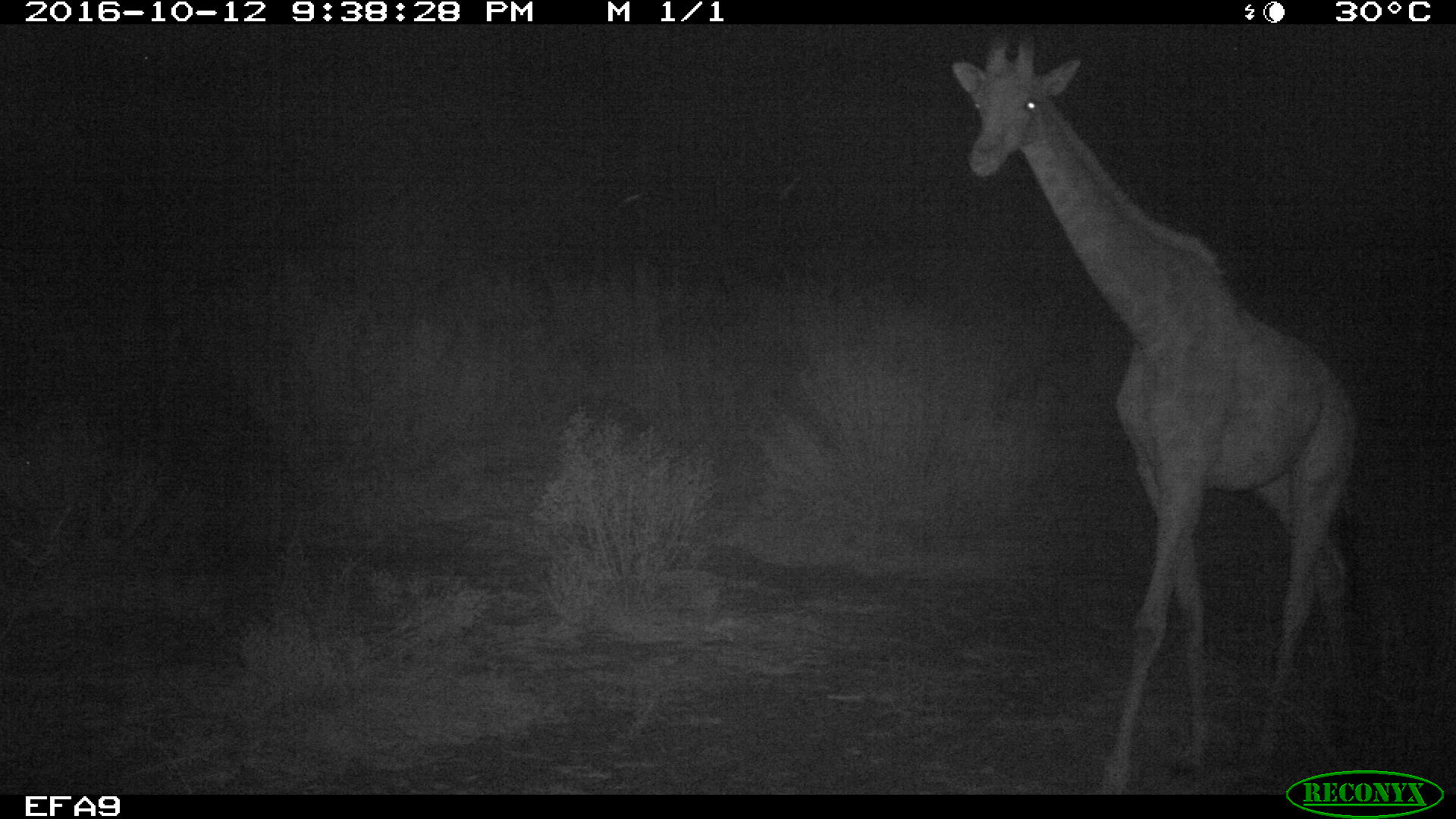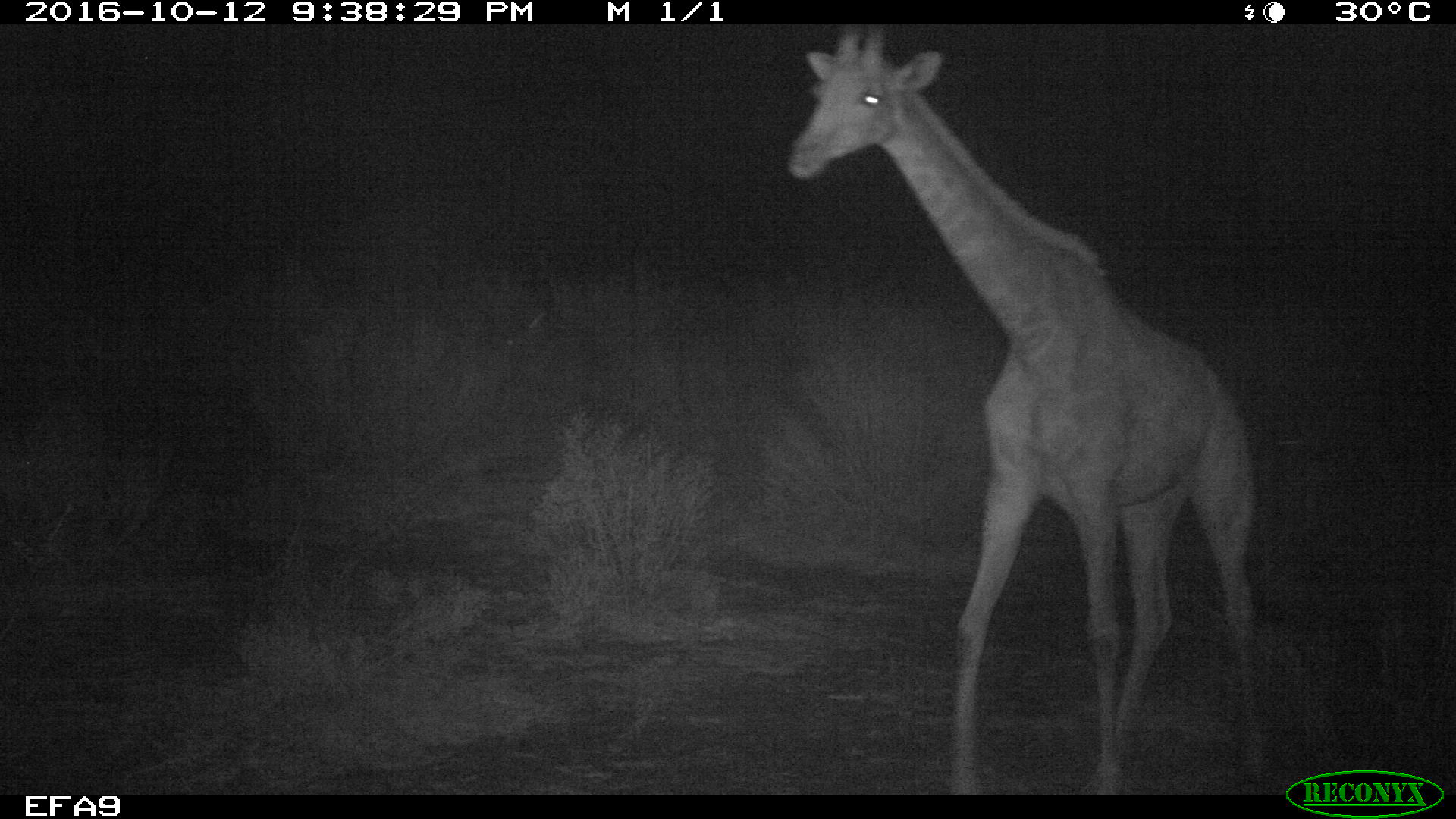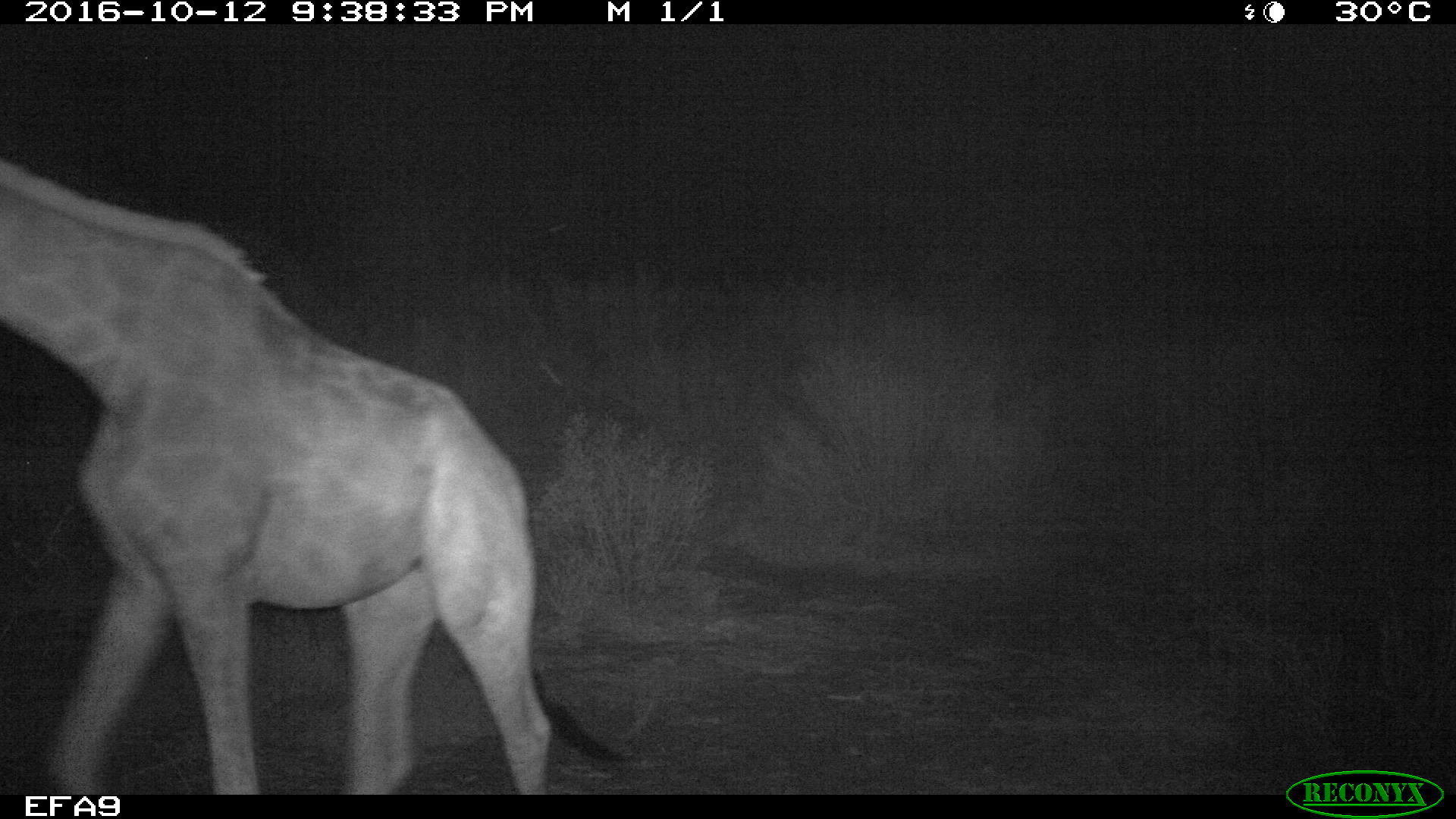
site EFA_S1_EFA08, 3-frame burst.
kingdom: Animalia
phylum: Chordata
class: Mammalia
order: Artiodactyla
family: Giraffidae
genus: Giraffa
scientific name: Giraffa camelopardalis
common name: giraffe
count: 1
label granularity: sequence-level